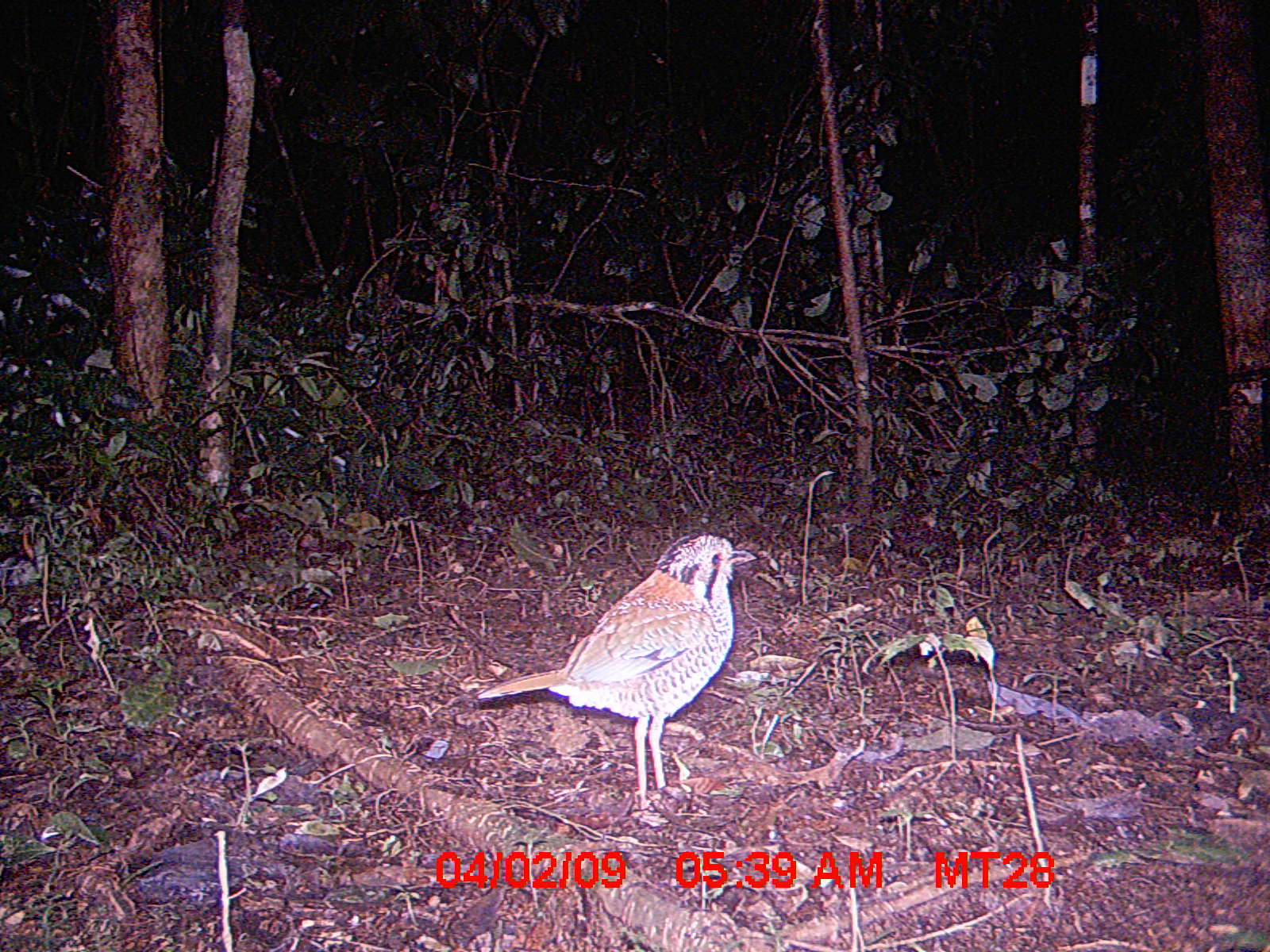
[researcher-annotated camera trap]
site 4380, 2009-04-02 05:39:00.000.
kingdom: Animalia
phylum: Chordata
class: Aves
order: Coraciiformes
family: Brachypteraciidae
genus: Brachypteracias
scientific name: Brachypteracias squamiger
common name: scaly ground-roller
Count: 1.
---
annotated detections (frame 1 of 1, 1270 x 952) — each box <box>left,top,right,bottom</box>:
brachypteracias squamiger: <box>472,528,758,828</box>